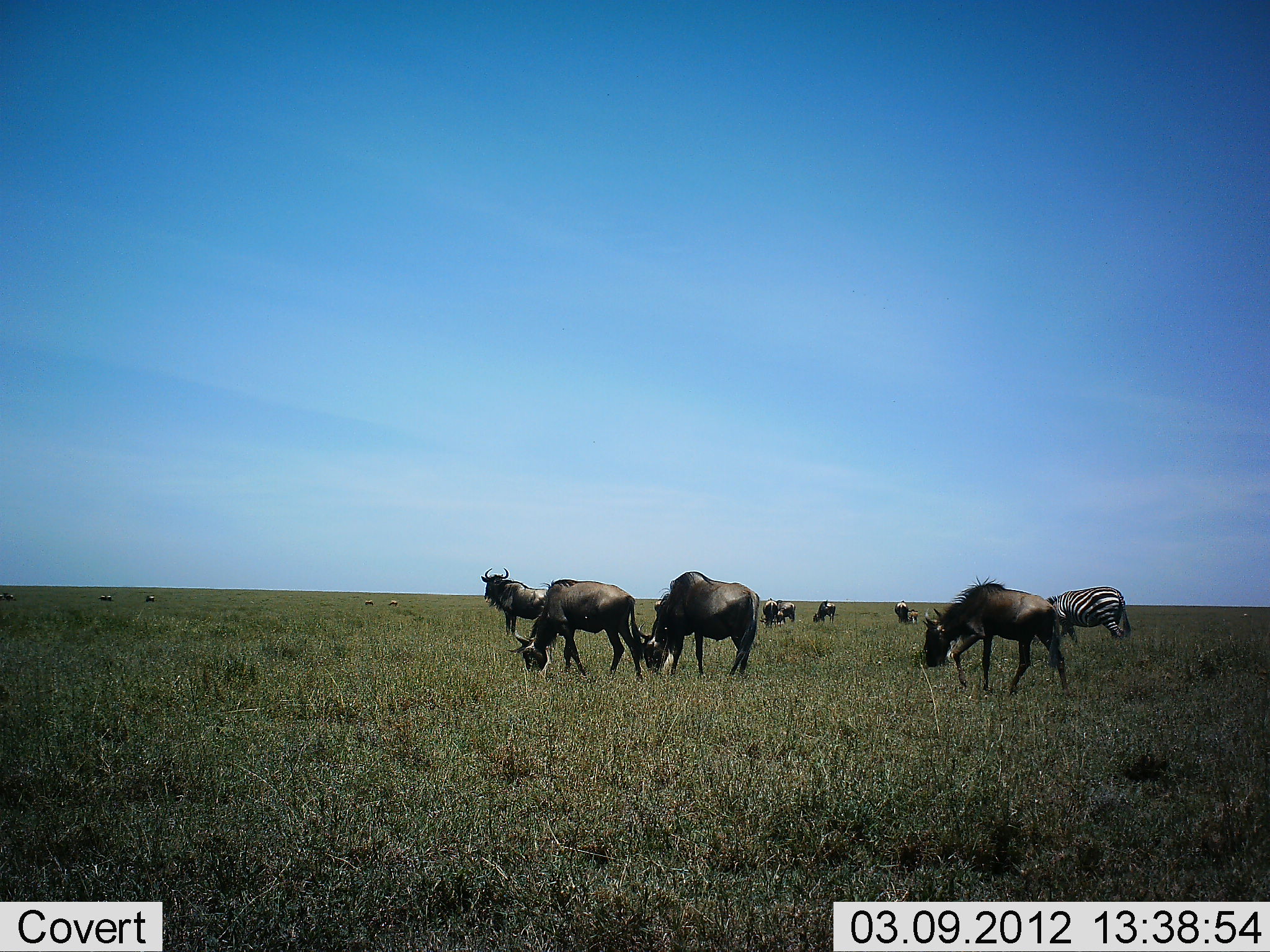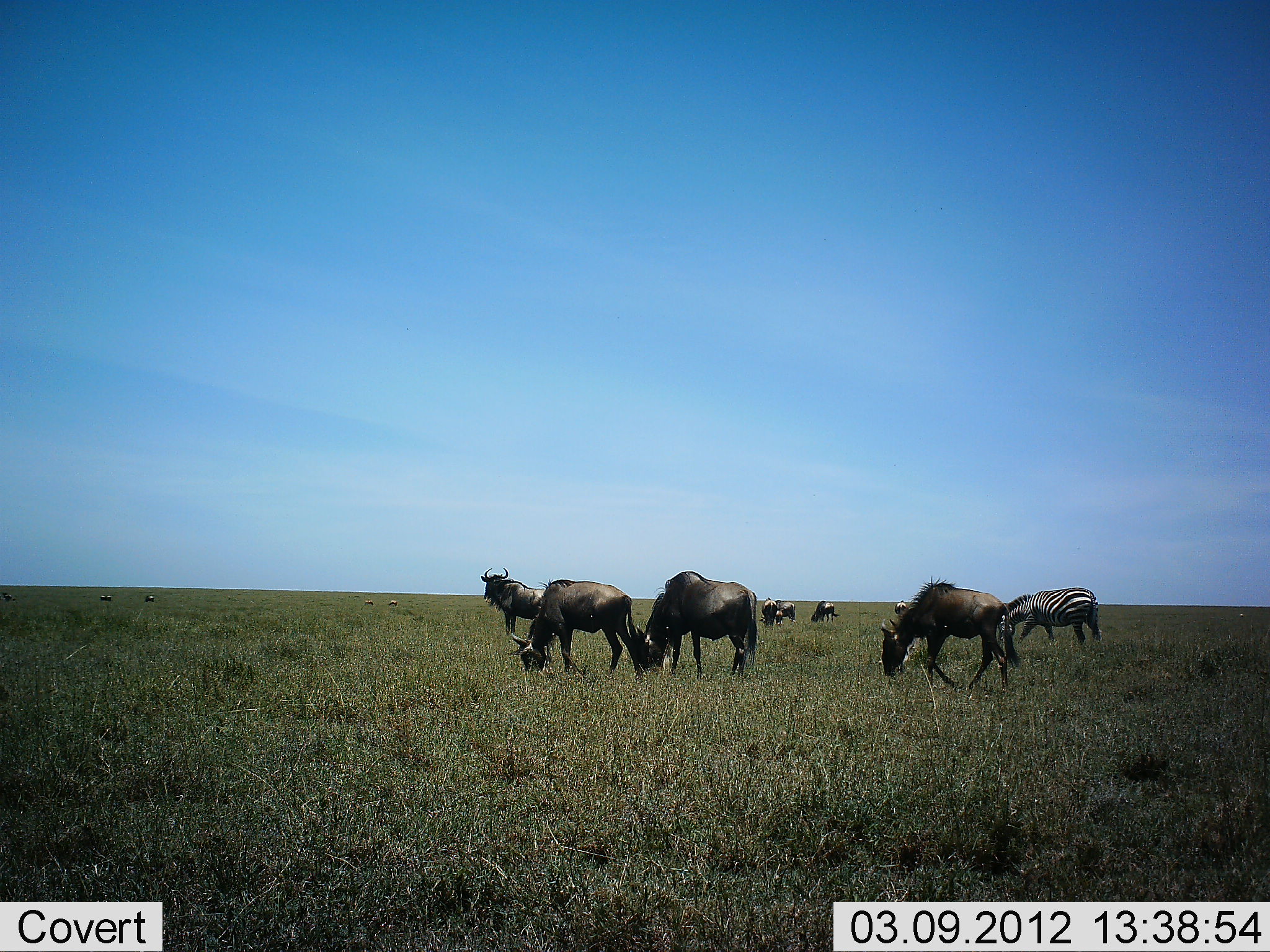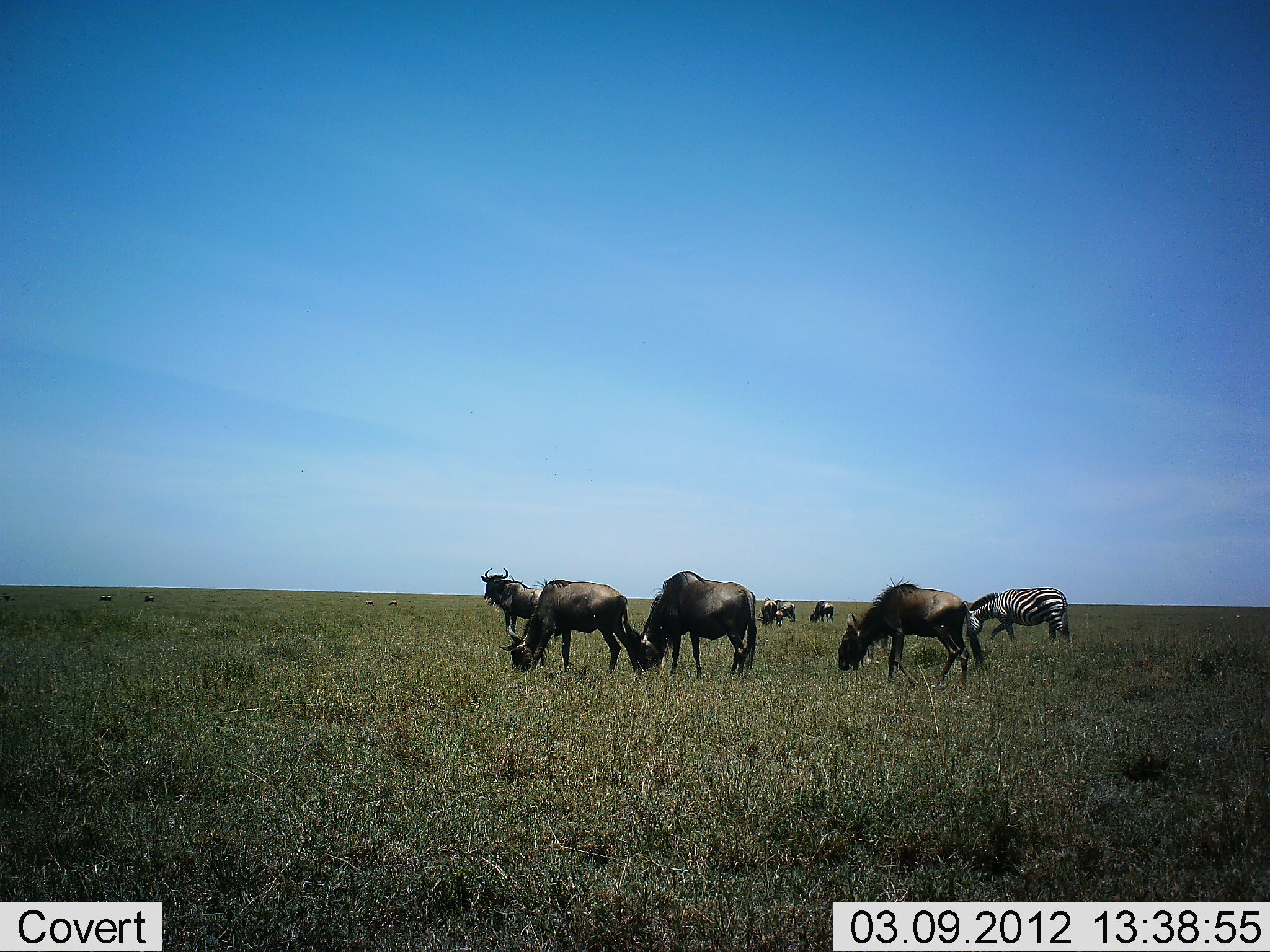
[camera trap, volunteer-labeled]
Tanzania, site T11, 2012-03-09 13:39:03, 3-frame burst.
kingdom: Animalia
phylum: Chordata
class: Mammalia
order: Artiodactyla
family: Bovidae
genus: Connochaetes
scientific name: Connochaetes taurinus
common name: blue wildebeest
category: wildebeest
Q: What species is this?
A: Wildebeest (blue wildebeest) (Connochaetes taurinus).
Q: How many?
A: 7.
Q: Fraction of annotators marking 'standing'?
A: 52%.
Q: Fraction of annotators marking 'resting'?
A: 0%.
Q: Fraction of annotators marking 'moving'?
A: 24%.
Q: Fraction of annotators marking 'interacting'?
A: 0%.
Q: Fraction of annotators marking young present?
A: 0%.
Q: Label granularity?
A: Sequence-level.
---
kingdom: Animalia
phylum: Chordata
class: Mammalia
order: Perissodactyla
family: Equidae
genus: Equus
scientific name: Equus quagga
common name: plains zebra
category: zebra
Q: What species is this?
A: Zebra (plains zebra) (Equus quagga).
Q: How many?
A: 1.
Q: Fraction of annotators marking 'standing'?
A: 11%.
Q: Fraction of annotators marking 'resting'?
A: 0%.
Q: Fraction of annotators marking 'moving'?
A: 26%.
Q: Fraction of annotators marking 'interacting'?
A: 0%.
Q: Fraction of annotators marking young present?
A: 0%.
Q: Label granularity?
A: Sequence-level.